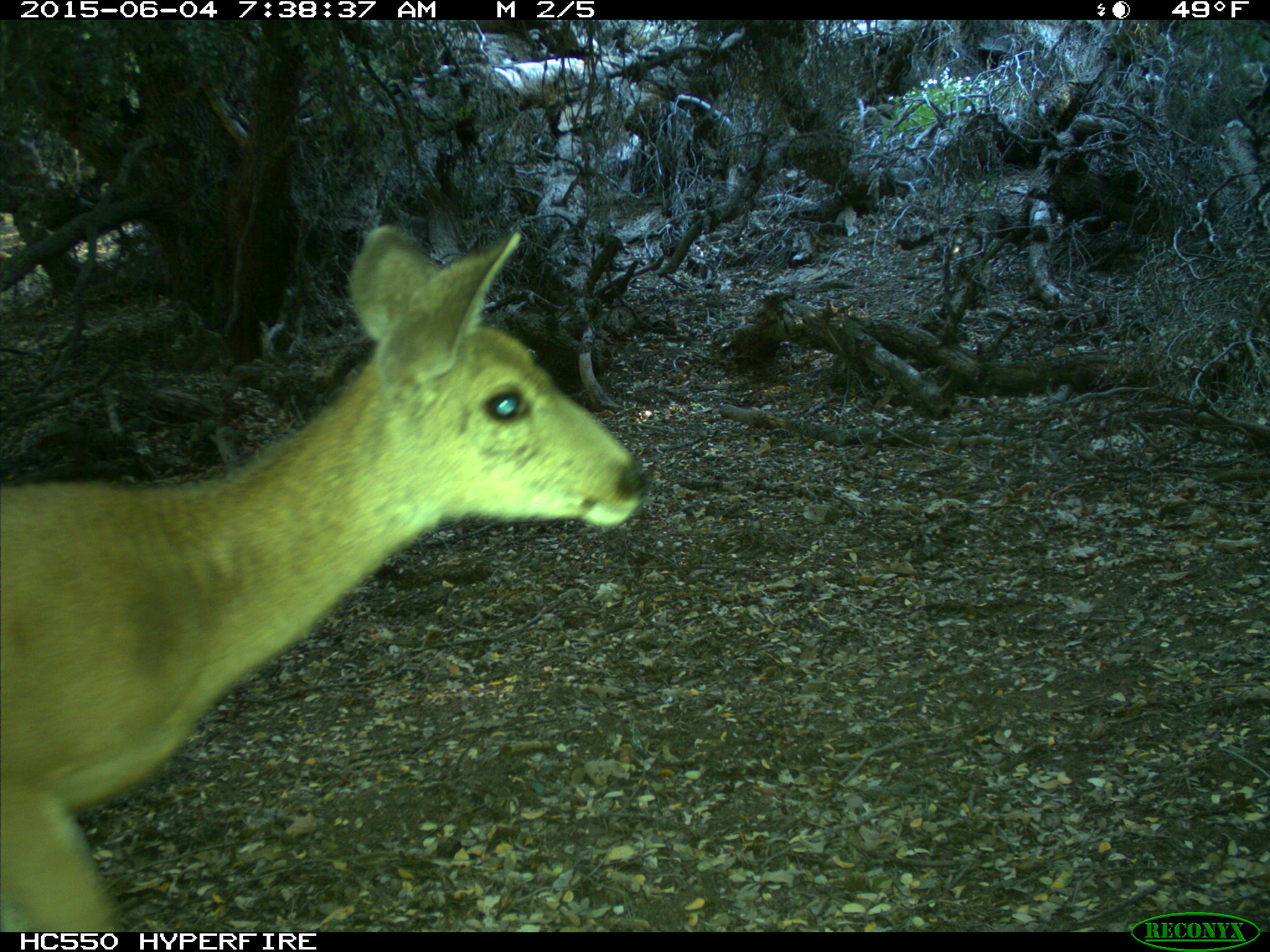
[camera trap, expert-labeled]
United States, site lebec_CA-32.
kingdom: Animalia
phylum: Chordata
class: Mammalia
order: Artiodactyla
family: Cervidae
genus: Odocoileus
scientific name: Odocoileus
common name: deer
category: unidentified deer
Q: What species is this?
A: Unidentified deer (deer) (Odocoileus).